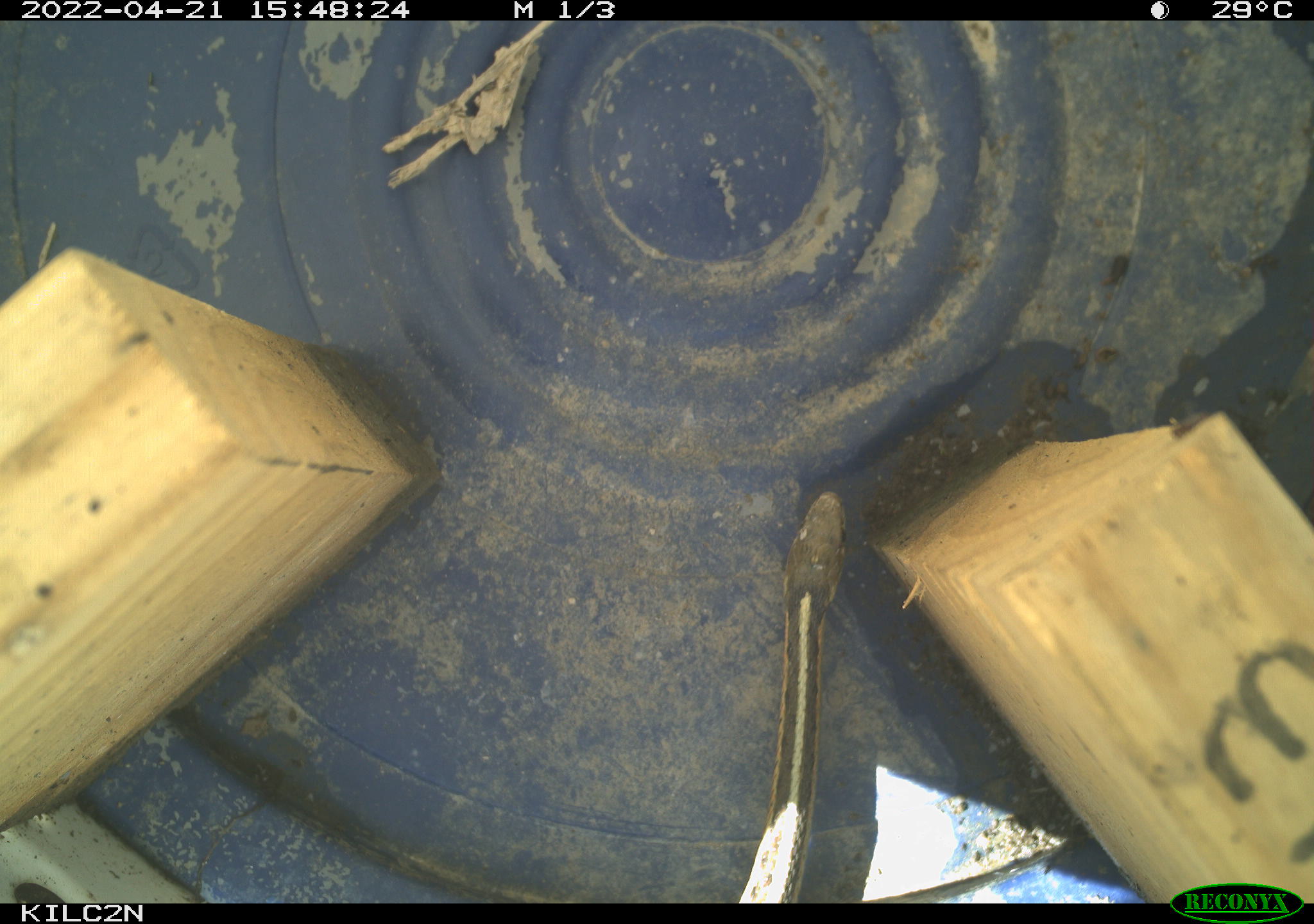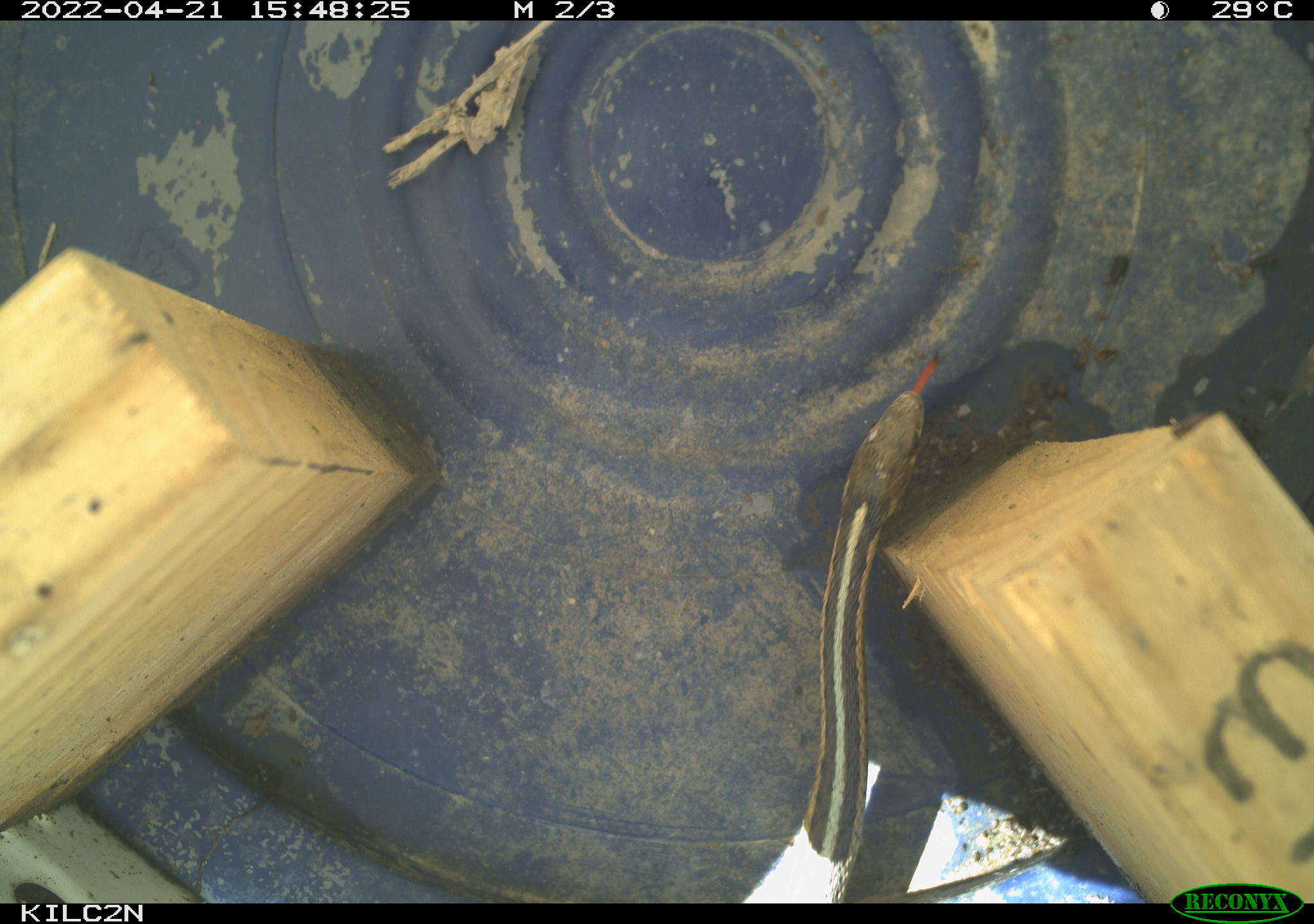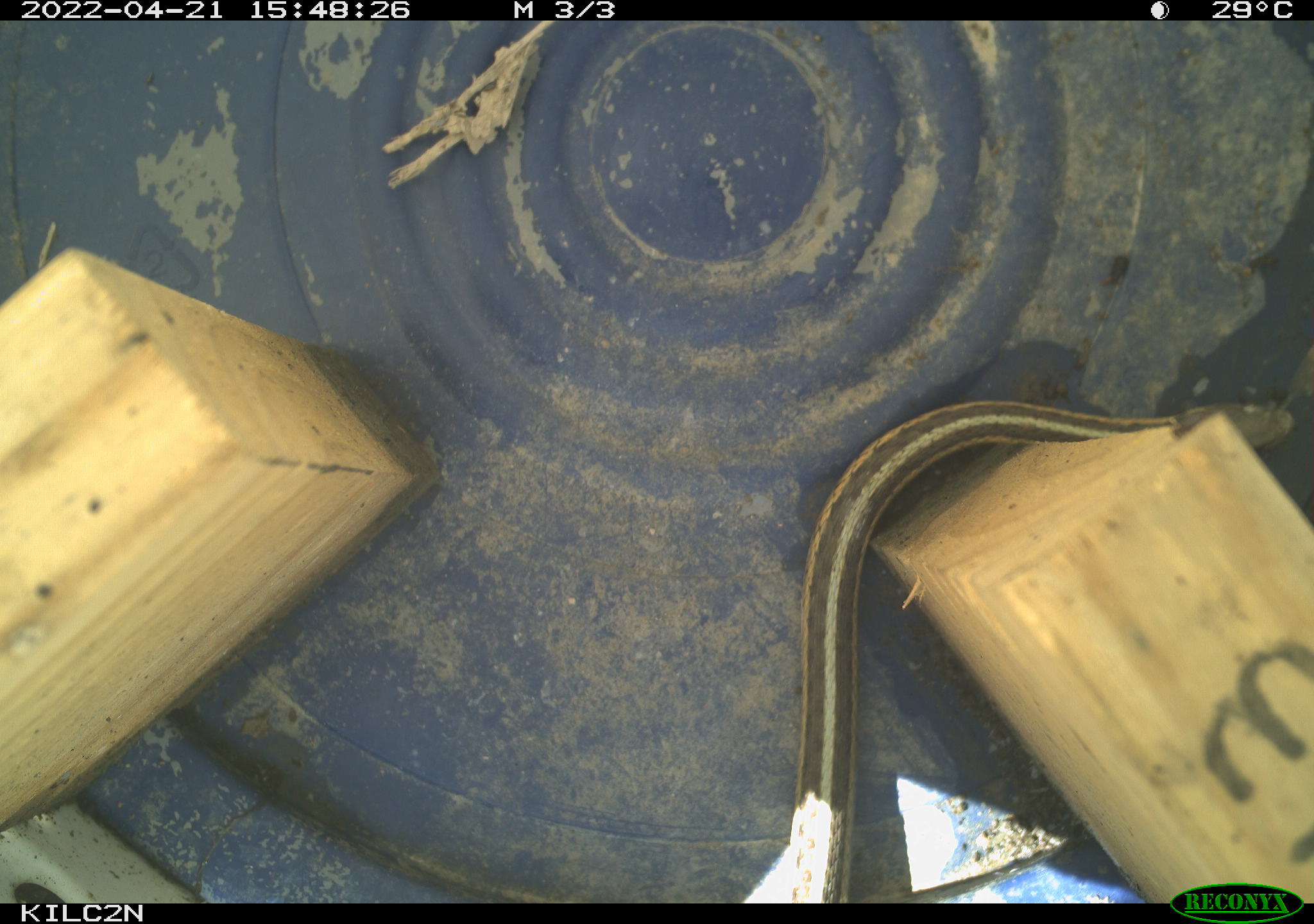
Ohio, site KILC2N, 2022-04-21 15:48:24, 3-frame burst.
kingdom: Animalia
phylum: Chordata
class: Reptilia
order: Squamata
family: Colubridae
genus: Thamnophis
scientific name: Thamnophis sirtalis sirtalis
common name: eastern gartersnake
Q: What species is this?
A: Eastern gartersnake (Thamnophis sirtalis sirtalis).